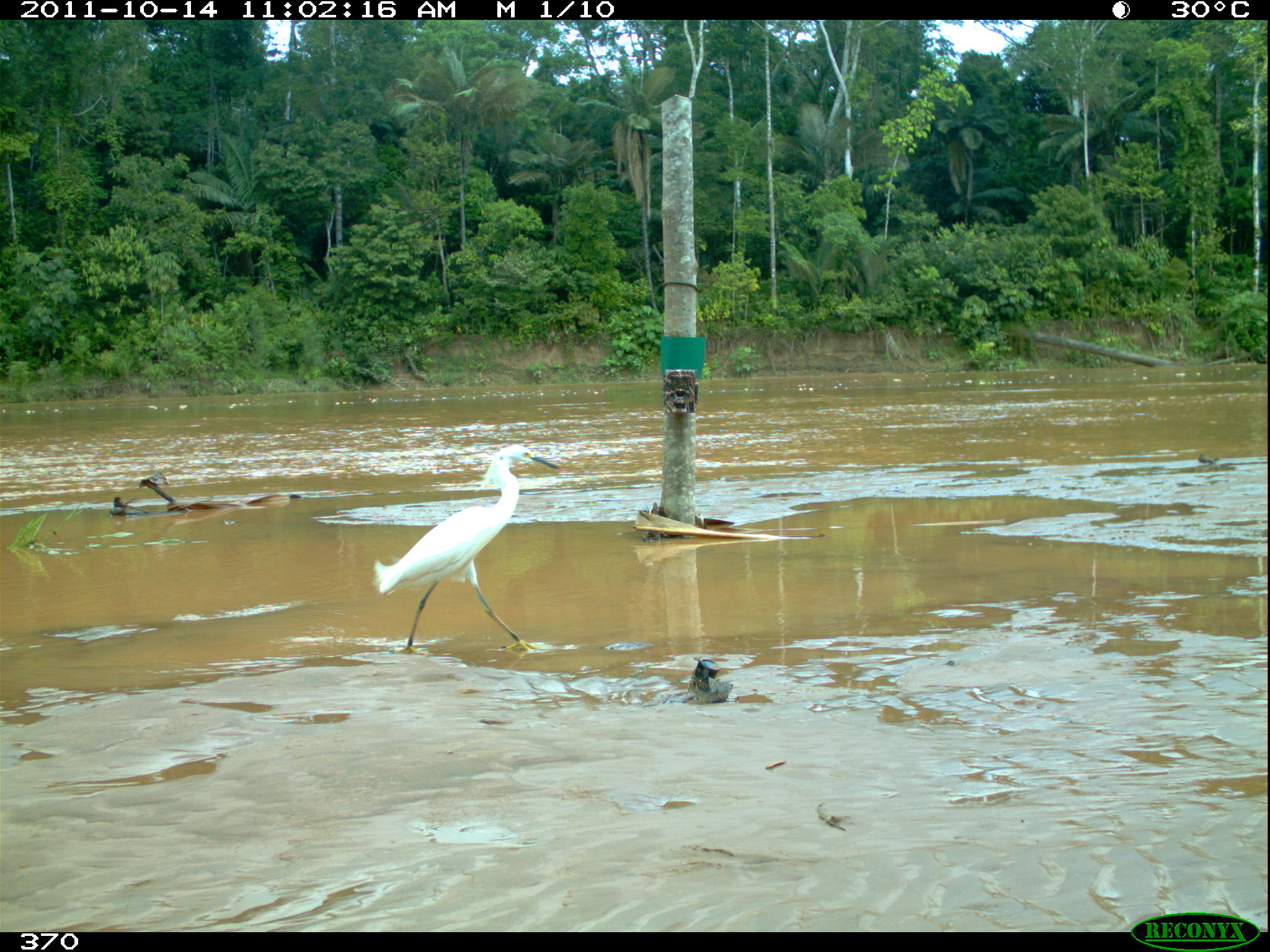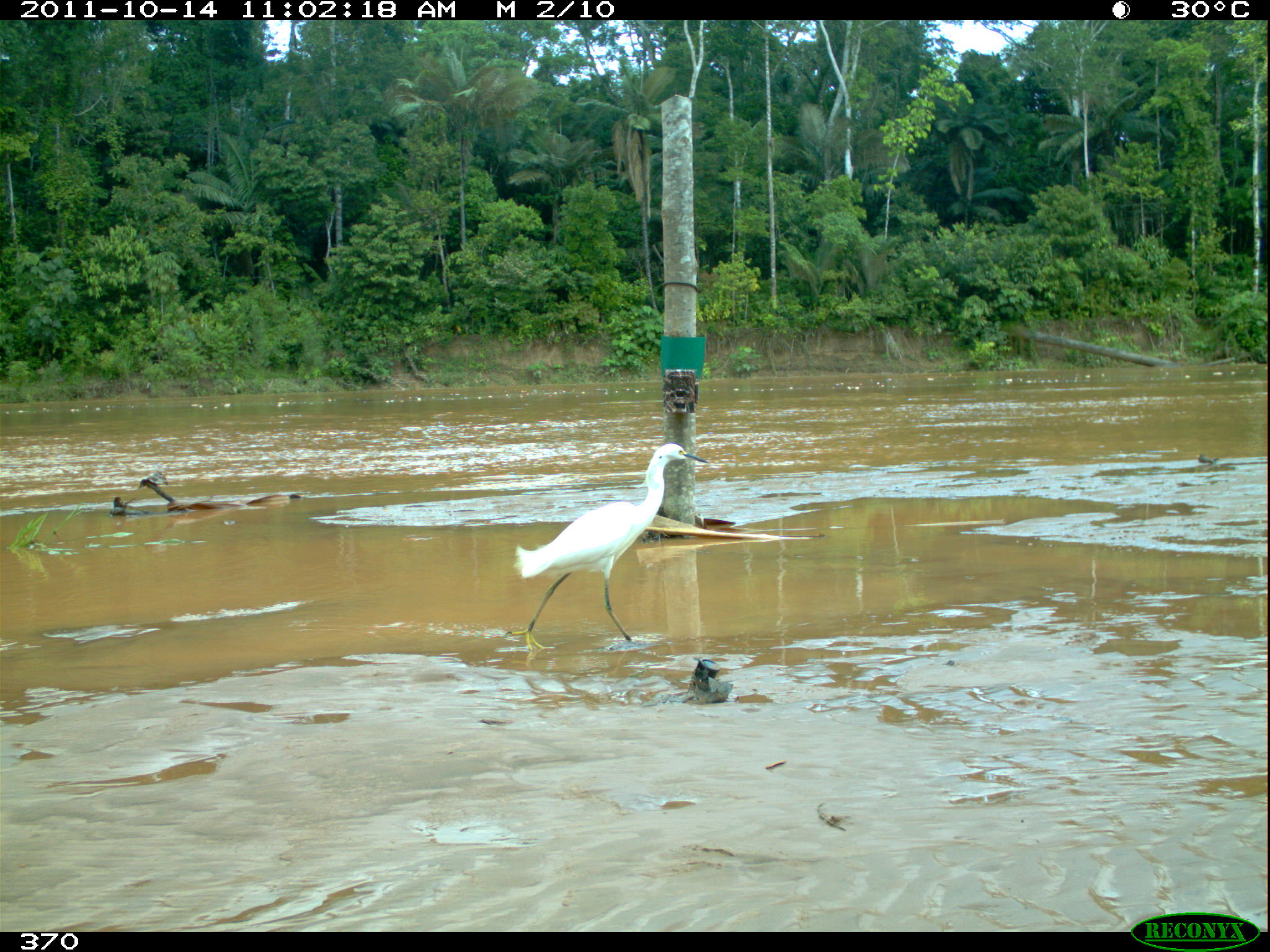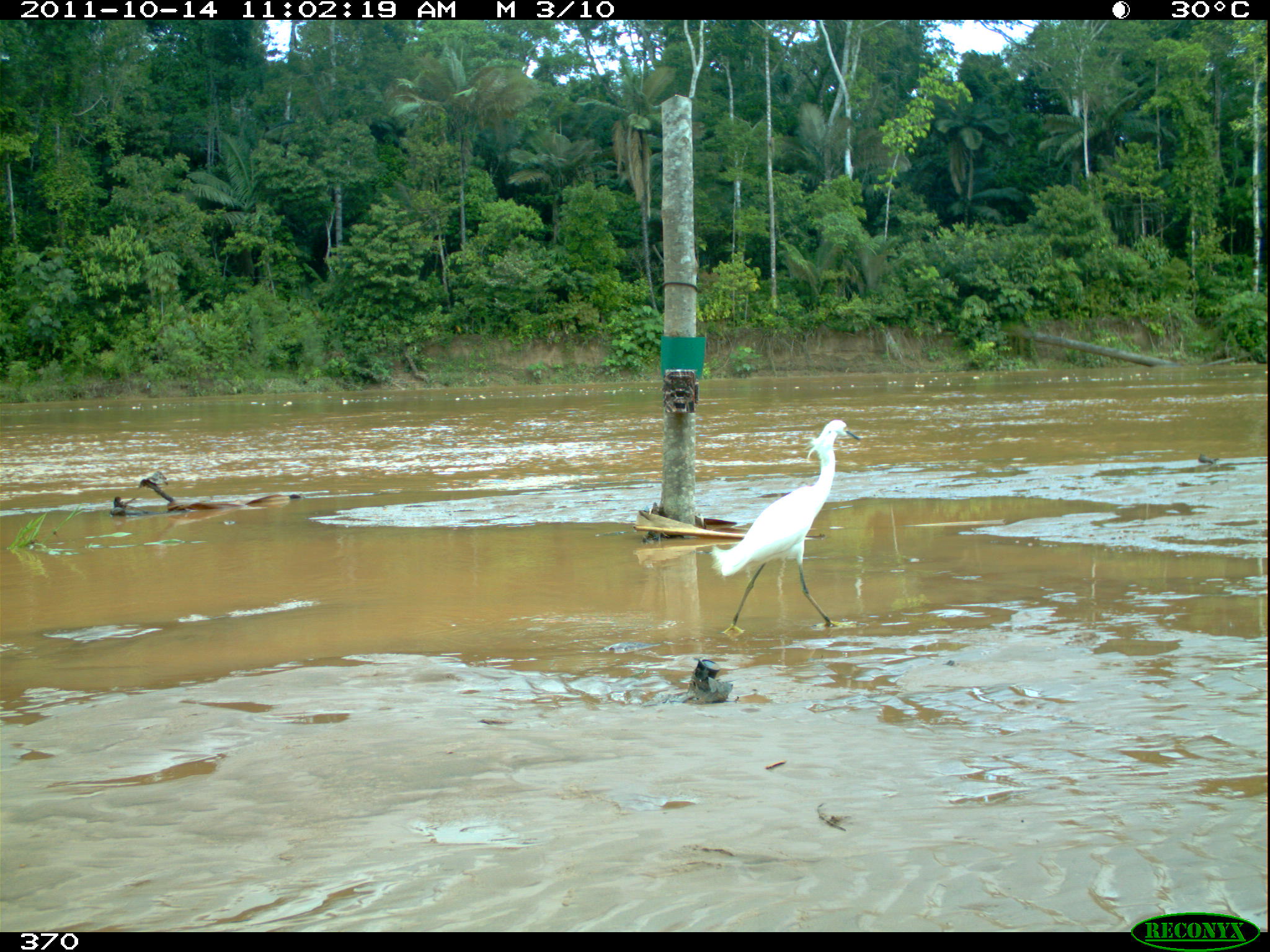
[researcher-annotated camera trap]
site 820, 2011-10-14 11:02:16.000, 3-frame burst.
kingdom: Animalia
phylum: Chordata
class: Aves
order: Pelecaniformes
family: Ardeidae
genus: Egretta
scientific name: Egretta thula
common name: snowy egret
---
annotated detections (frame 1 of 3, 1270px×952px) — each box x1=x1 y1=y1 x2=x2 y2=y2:
egretta thula: x1=370 y1=442 x2=563 y2=656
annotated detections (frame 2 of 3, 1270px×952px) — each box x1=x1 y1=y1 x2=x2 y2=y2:
egretta thula: x1=503 y1=441 x2=709 y2=656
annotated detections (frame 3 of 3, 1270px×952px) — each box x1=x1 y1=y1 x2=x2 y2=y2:
egretta thula: x1=708 y1=416 x2=863 y2=639